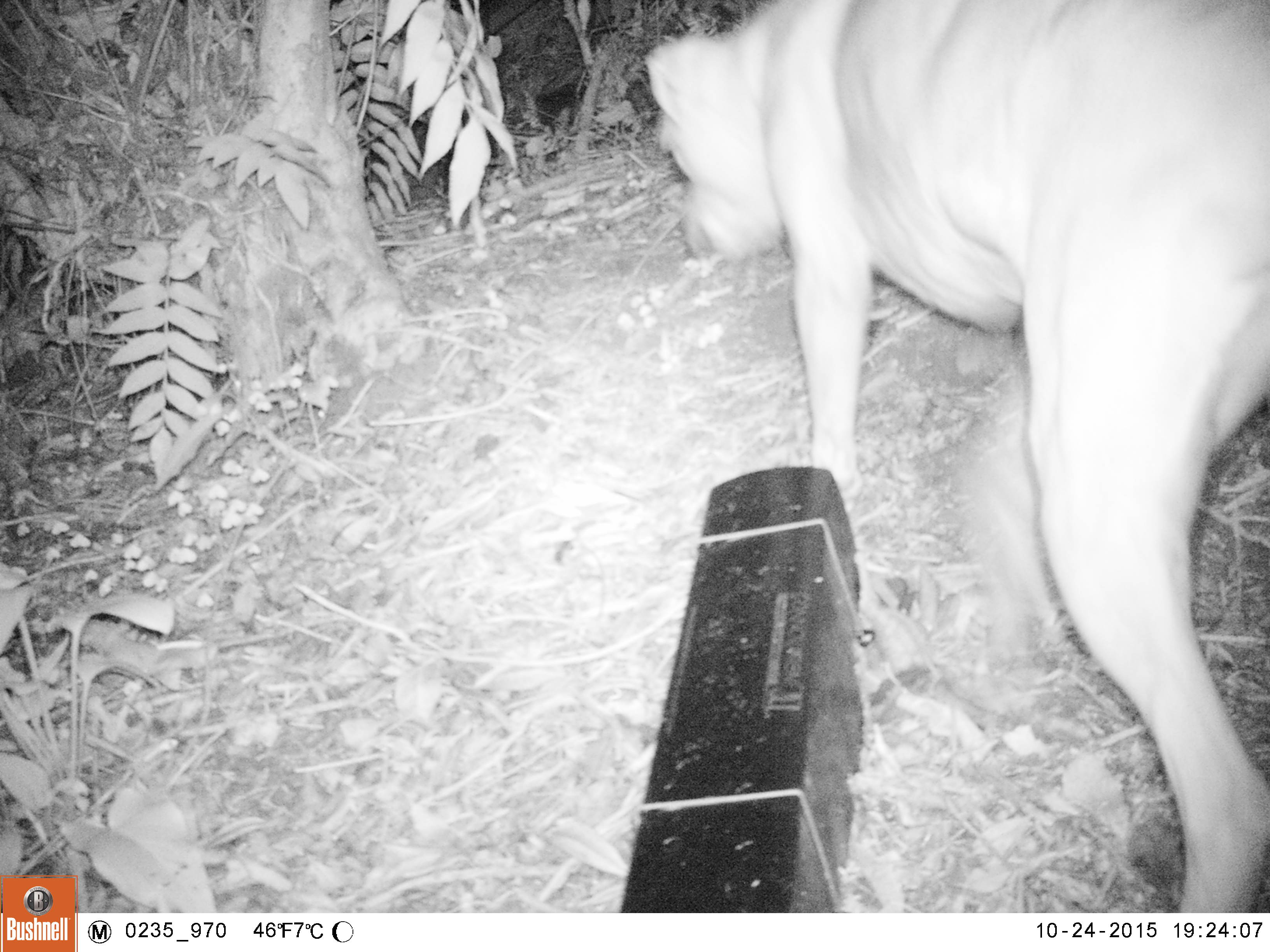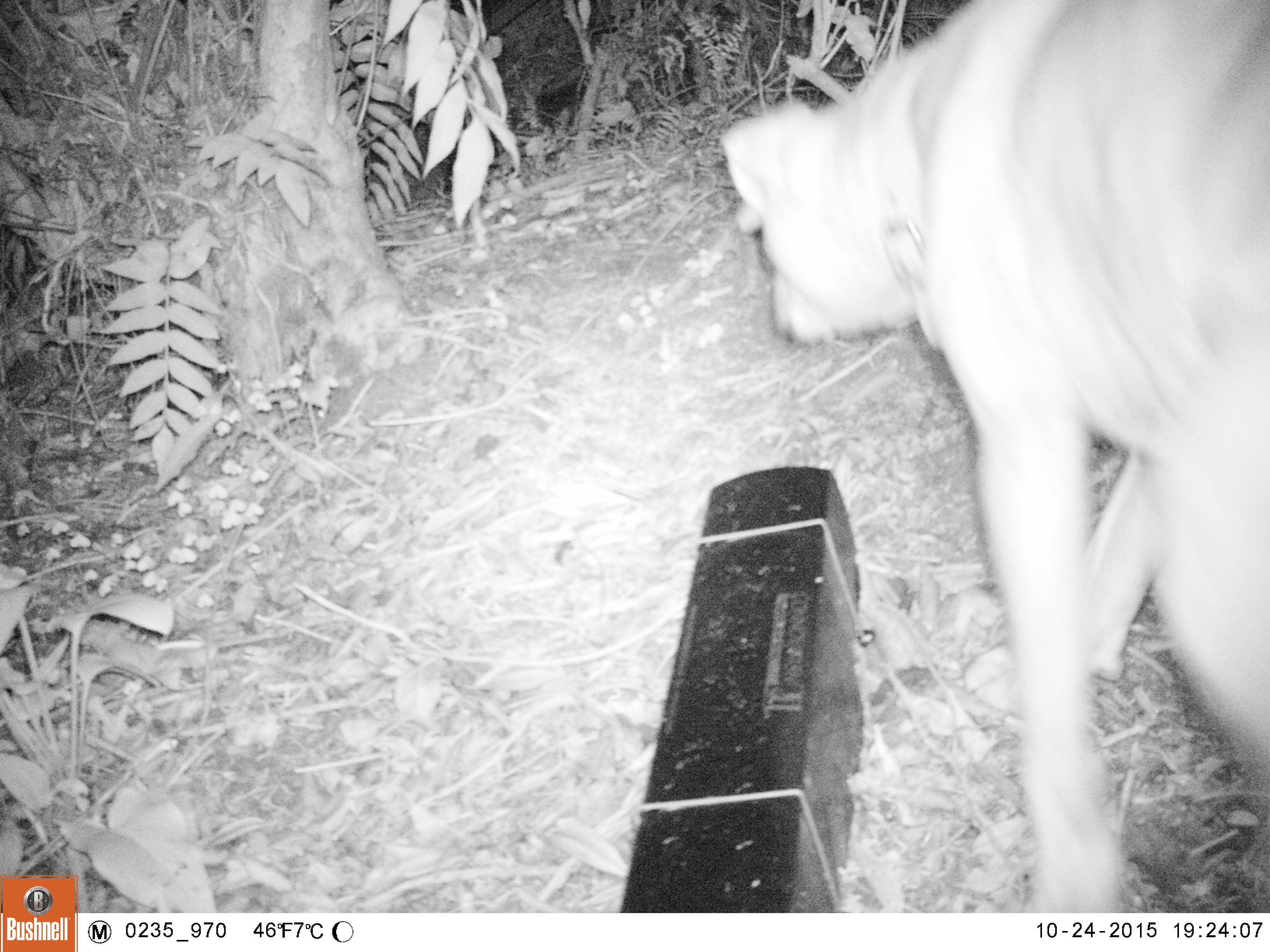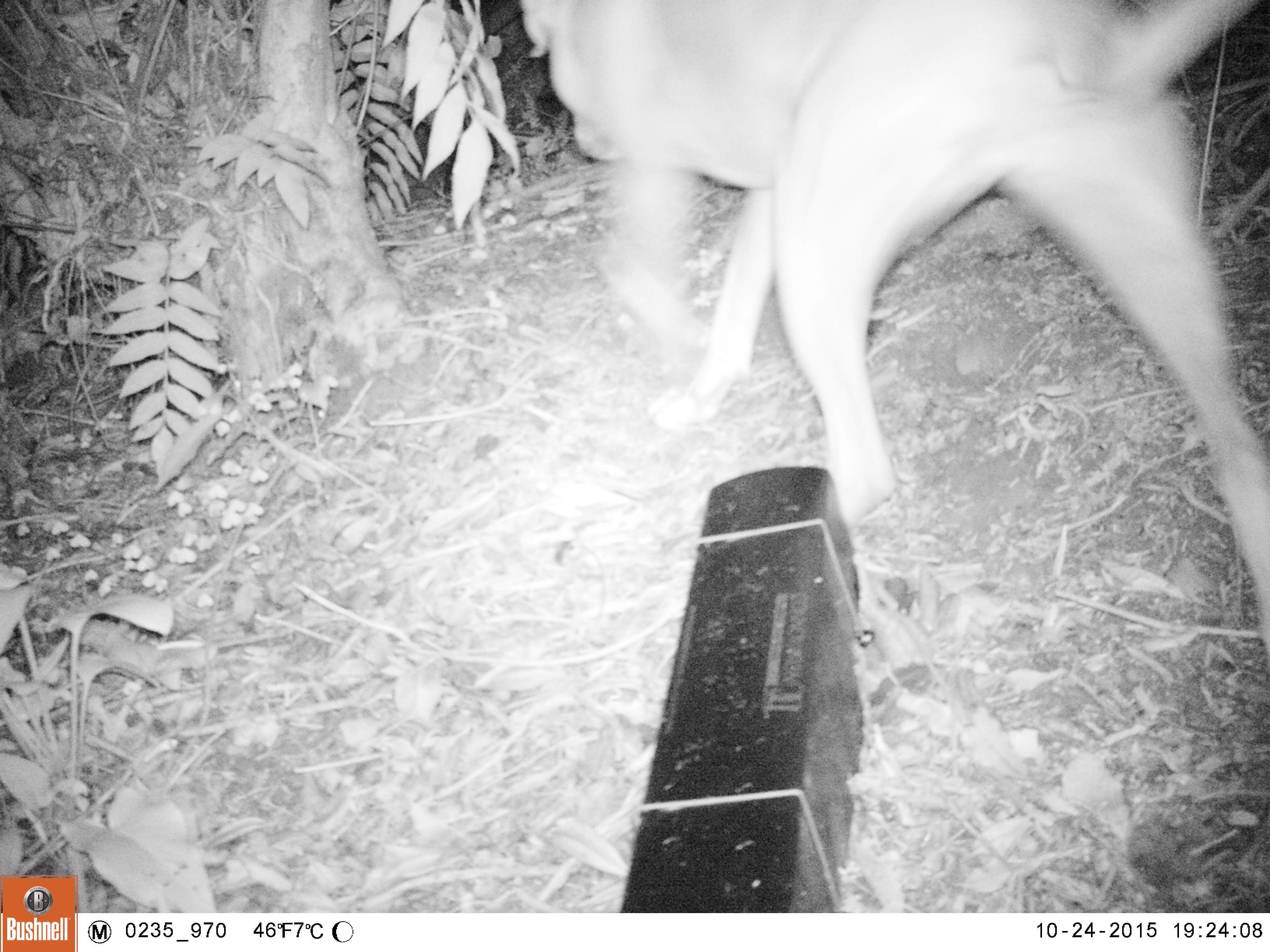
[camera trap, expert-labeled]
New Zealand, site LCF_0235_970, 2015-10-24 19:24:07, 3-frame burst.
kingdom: Animalia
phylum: Chordata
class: Mammalia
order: Carnivora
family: Canidae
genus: Canis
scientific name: Canis familiaris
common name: domestic dog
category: dog